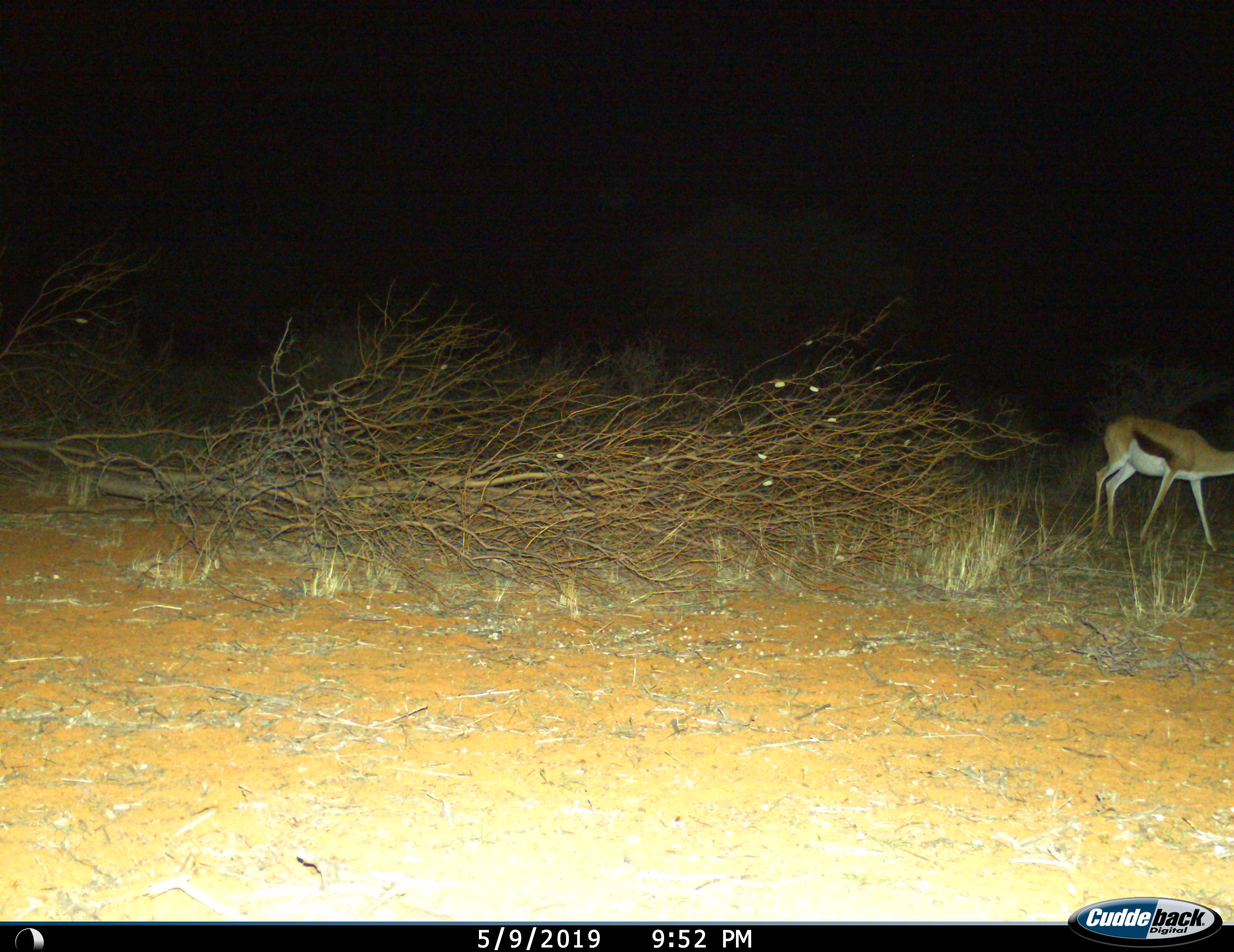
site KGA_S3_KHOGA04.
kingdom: Animalia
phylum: Chordata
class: Mammalia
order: Artiodactyla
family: Bovidae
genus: Antidorcas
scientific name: Antidorcas marsupialis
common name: springbok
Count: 1.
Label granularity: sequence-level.